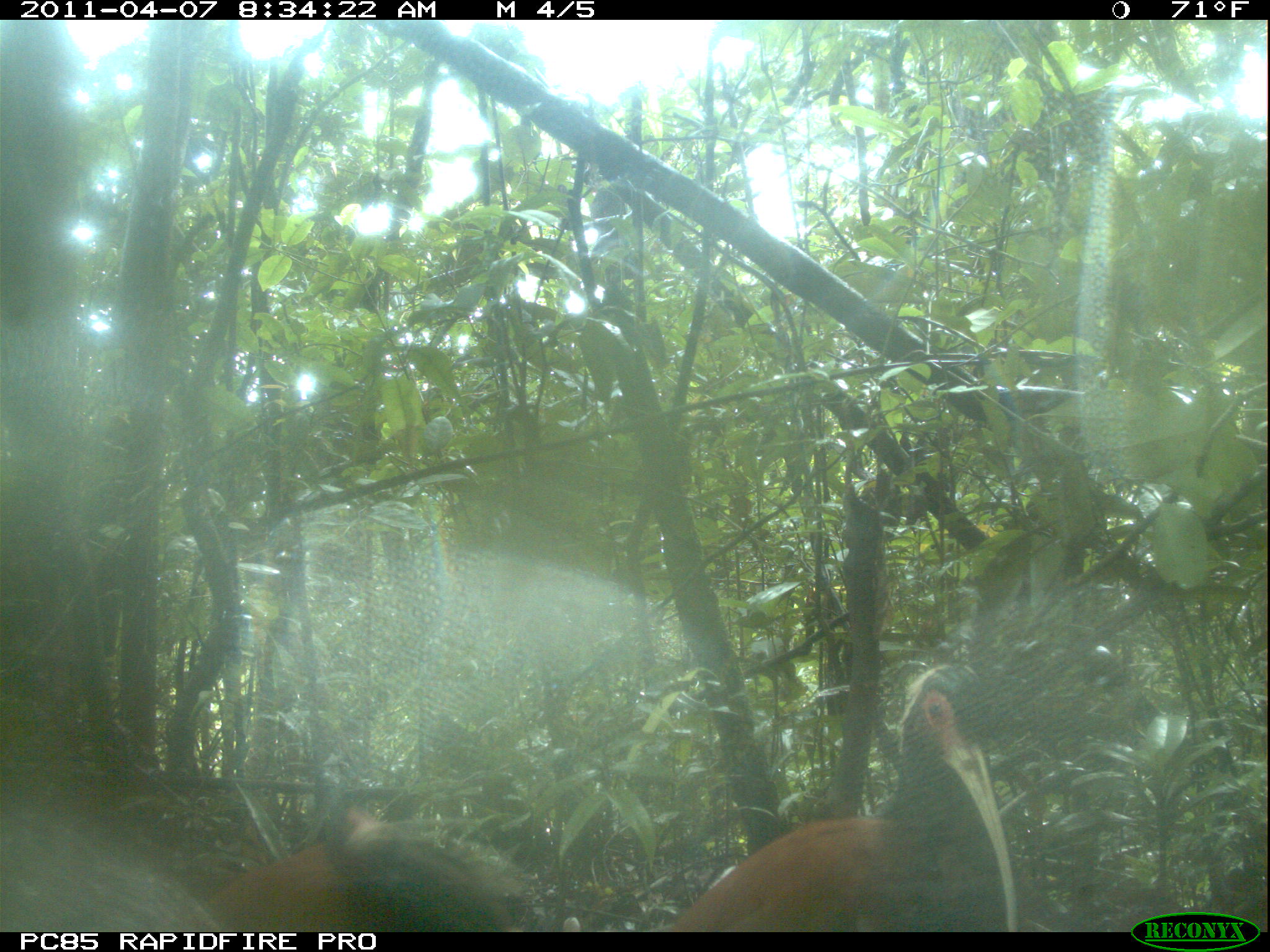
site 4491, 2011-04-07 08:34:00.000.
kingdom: Animalia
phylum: Chordata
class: Aves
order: Pelecaniformes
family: Threskiornithidae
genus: Lophotibis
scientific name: Lophotibis cristata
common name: madagascan ibis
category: lophotibis cristataa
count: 2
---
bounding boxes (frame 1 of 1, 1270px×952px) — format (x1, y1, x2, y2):
lophotibis cristataa: (665, 662, 1018, 931); (206, 803, 521, 934)